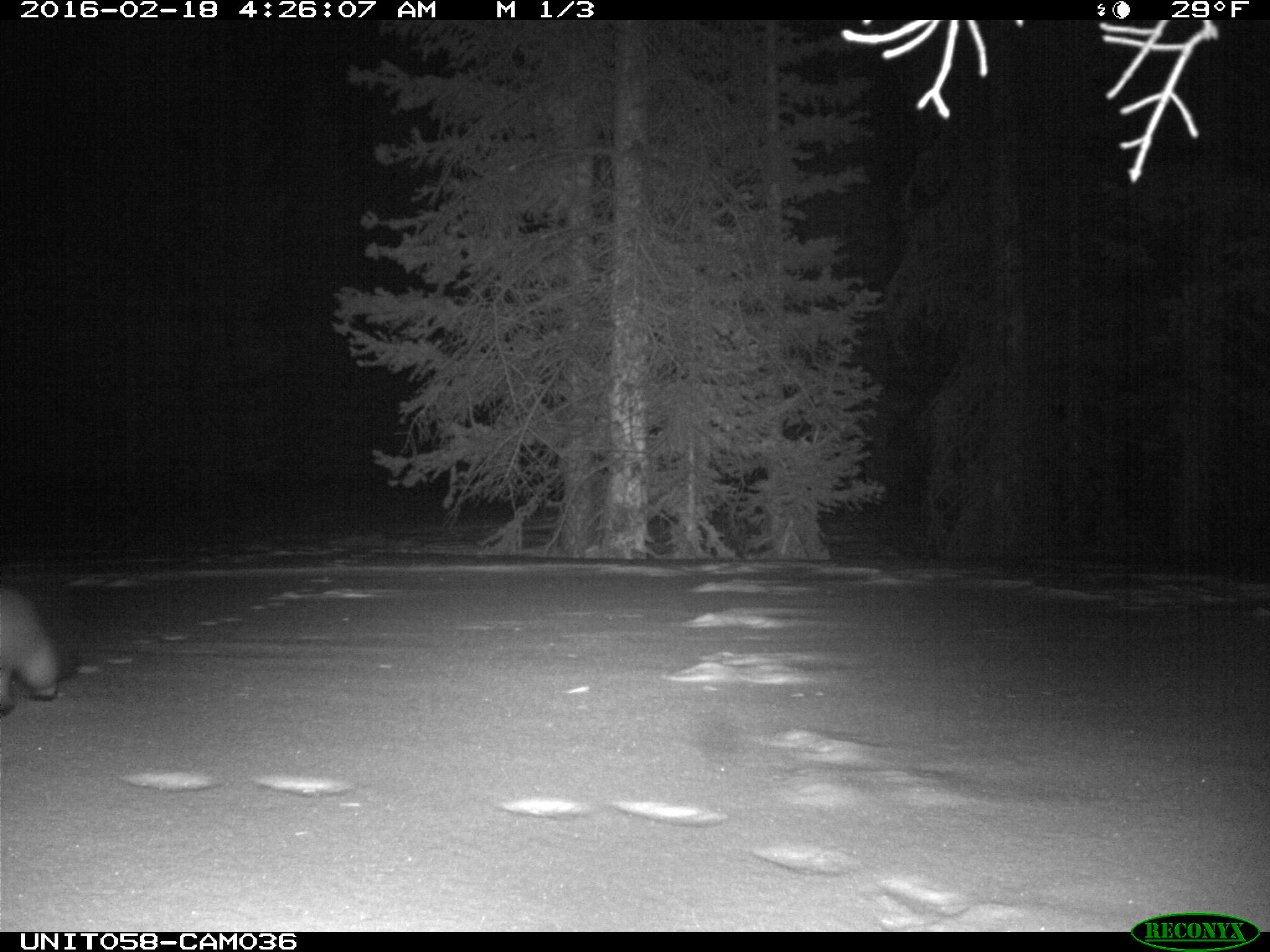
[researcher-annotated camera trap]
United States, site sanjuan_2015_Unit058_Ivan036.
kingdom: Animalia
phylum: Chordata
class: Mammalia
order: Carnivora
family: Mustelidae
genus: Martes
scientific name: Martes americana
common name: american marten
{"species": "Martes americana (american marten)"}